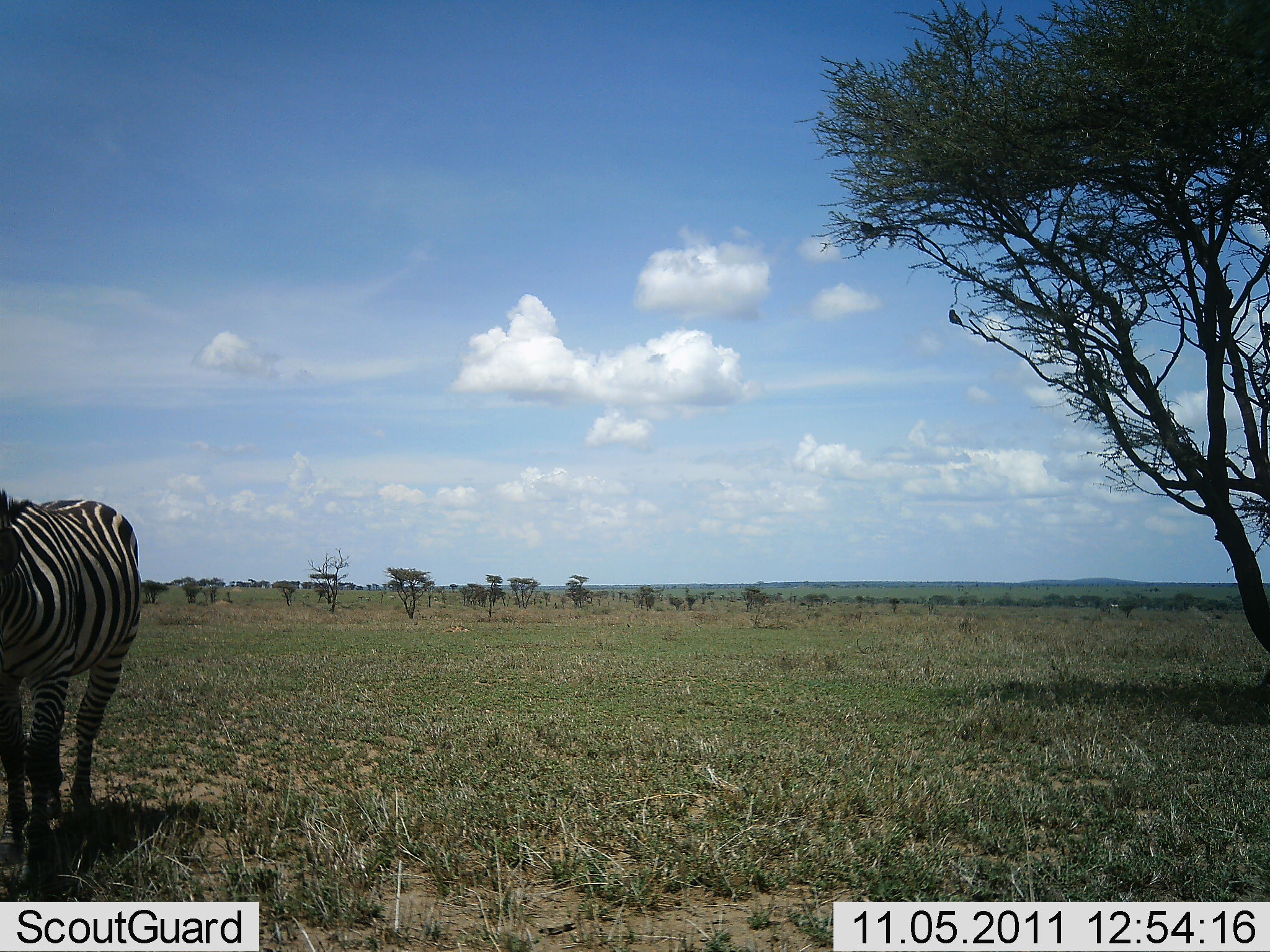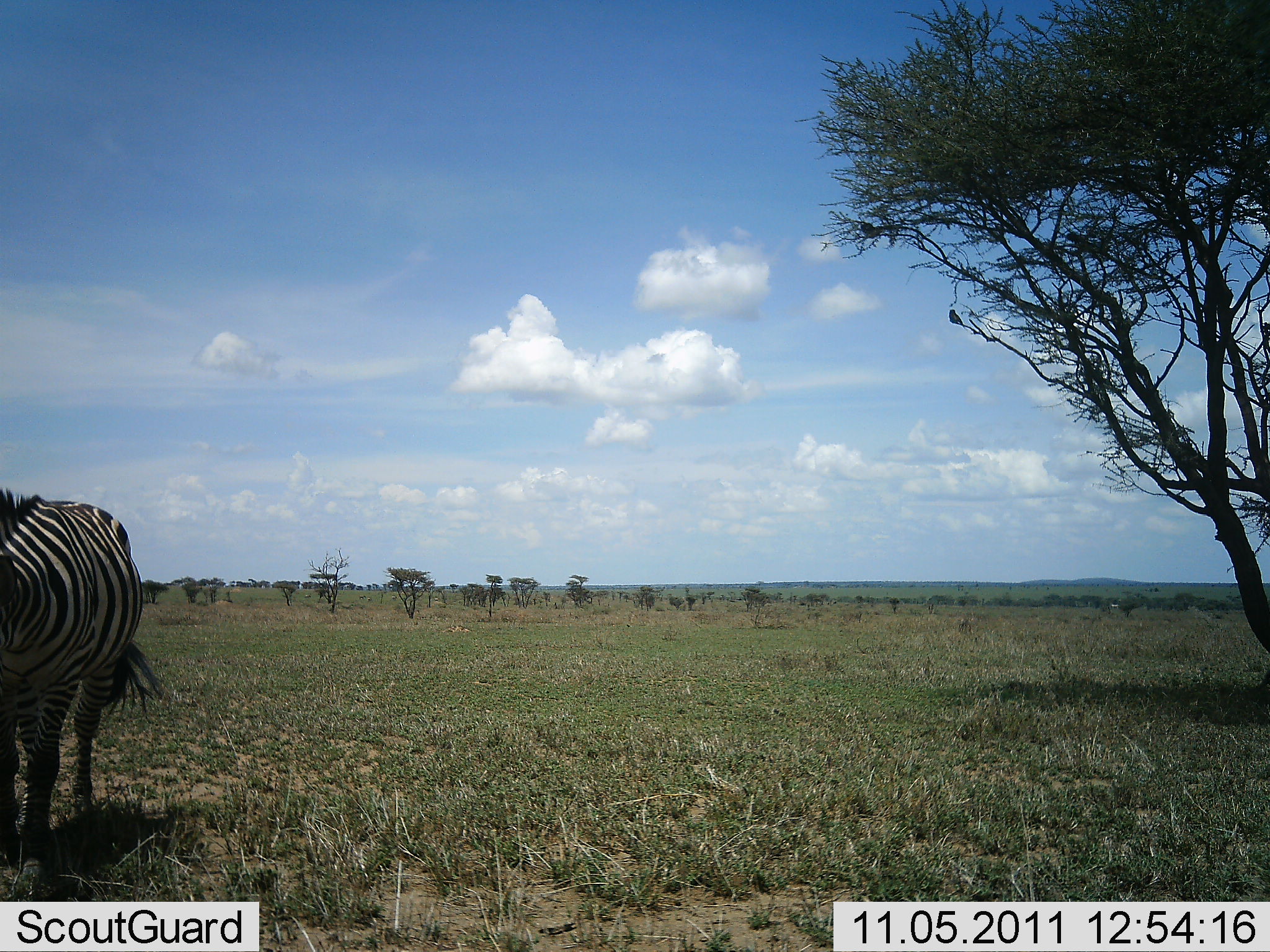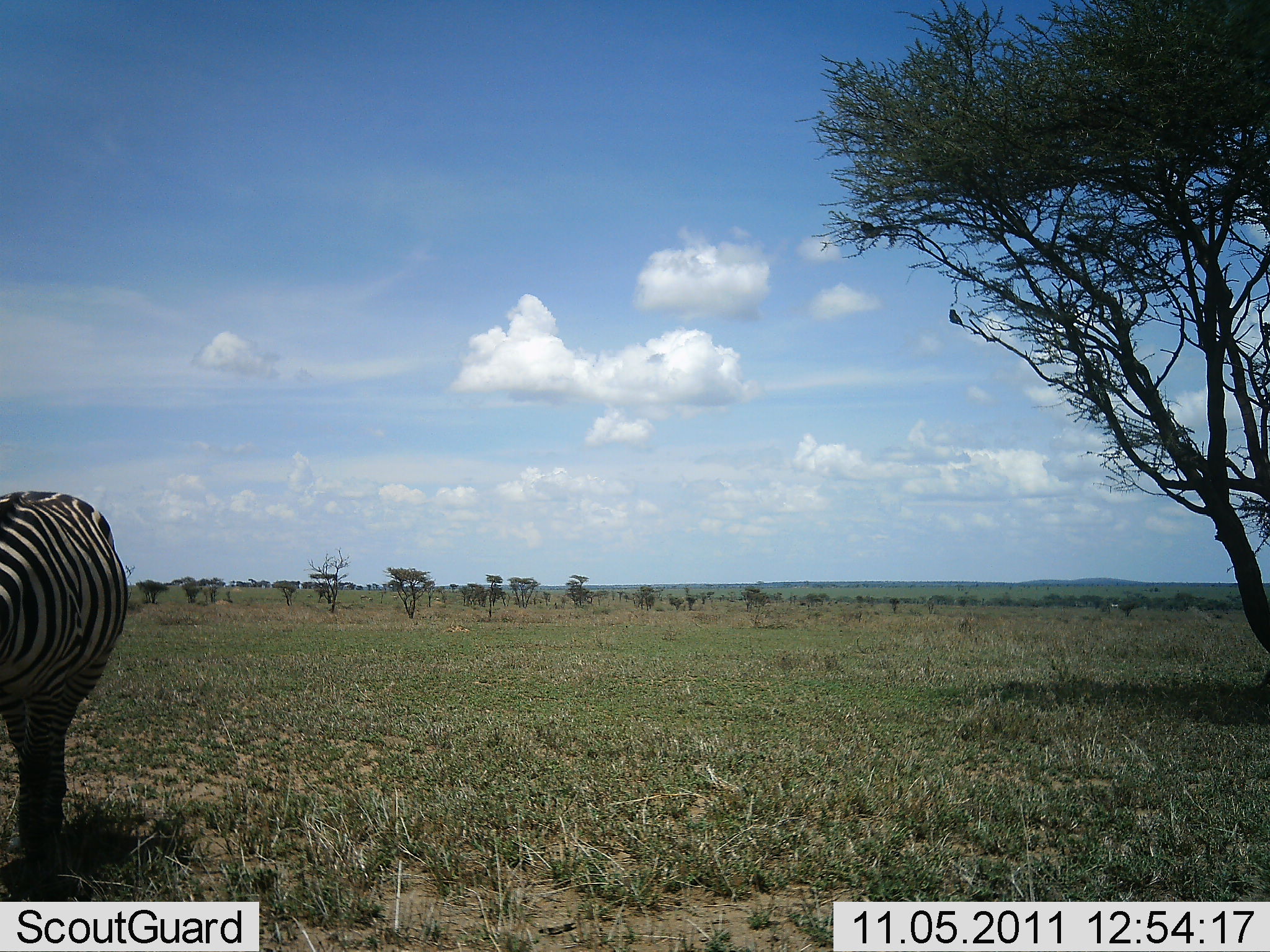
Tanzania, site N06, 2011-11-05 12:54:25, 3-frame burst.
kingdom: Animalia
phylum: Chordata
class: Mammalia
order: Perissodactyla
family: Equidae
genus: Equus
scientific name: Equus quagga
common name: plains zebra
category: zebra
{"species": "zebra (plains zebra) (Equus quagga)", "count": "1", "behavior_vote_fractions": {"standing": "75%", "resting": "0%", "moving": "42%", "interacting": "0%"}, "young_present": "0%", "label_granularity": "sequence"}